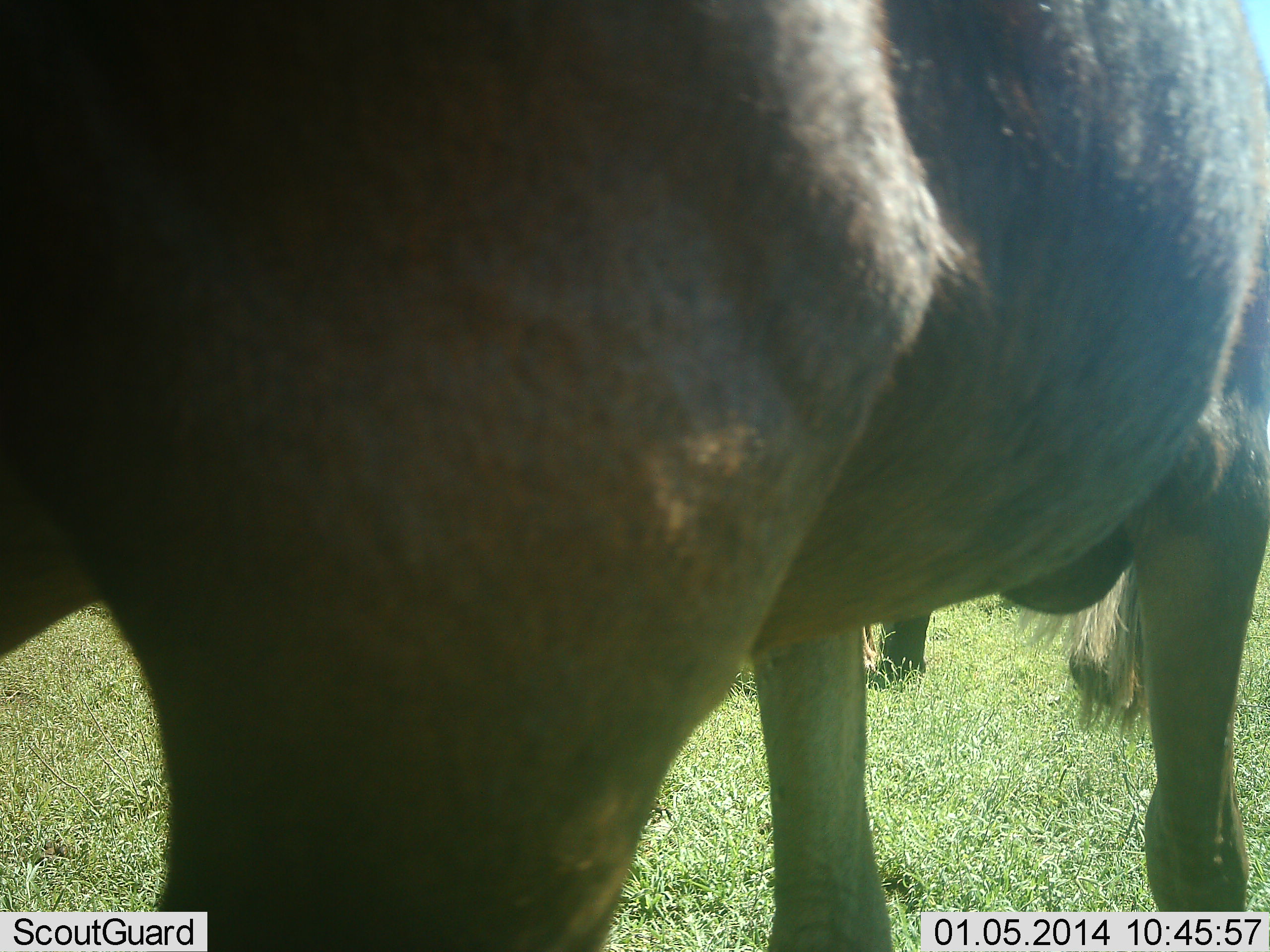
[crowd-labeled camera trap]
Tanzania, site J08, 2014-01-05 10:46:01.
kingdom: Animalia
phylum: Chordata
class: Mammalia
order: Artiodactyla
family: Bovidae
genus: Connochaetes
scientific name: Connochaetes taurinus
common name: blue wildebeest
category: wildebeest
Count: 1.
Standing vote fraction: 90%.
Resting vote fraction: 0%.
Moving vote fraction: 10%.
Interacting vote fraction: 0%.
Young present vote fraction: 0%.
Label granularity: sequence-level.